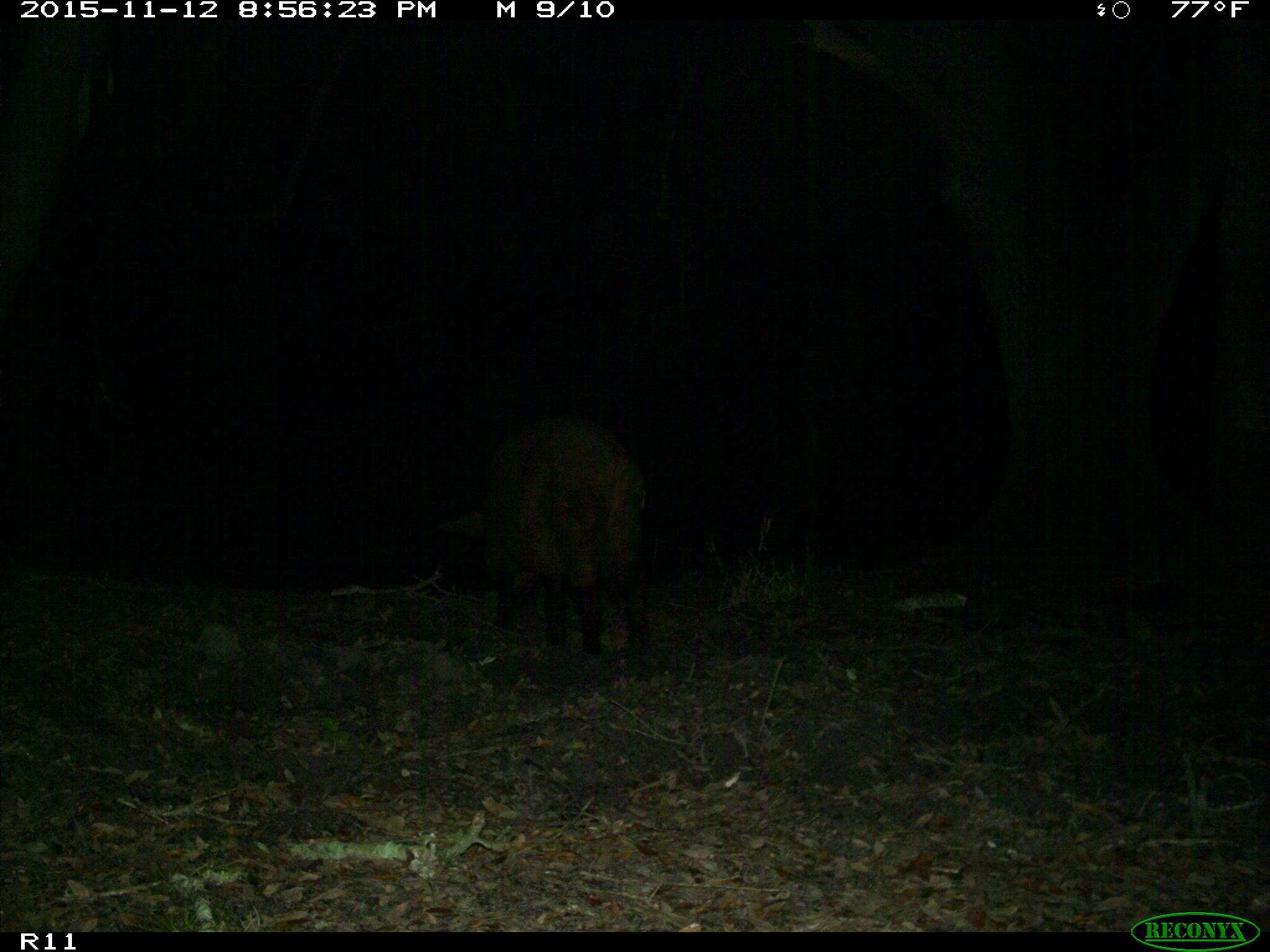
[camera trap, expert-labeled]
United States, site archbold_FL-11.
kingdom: Animalia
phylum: Chordata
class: Mammalia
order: Artiodactyla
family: Suidae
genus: Sus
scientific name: Sus scrofa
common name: wild boar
Sus scrofa (wild boar).